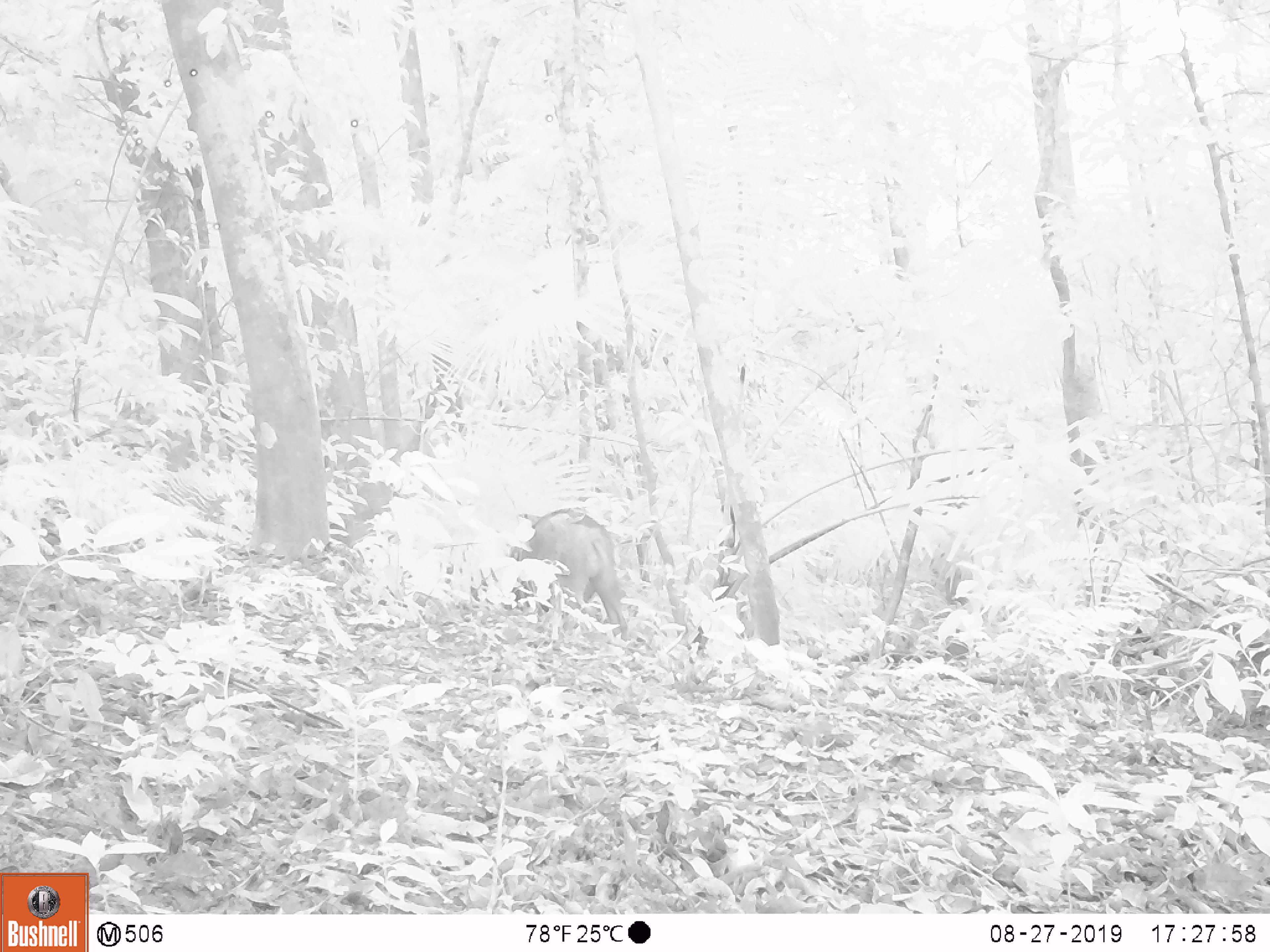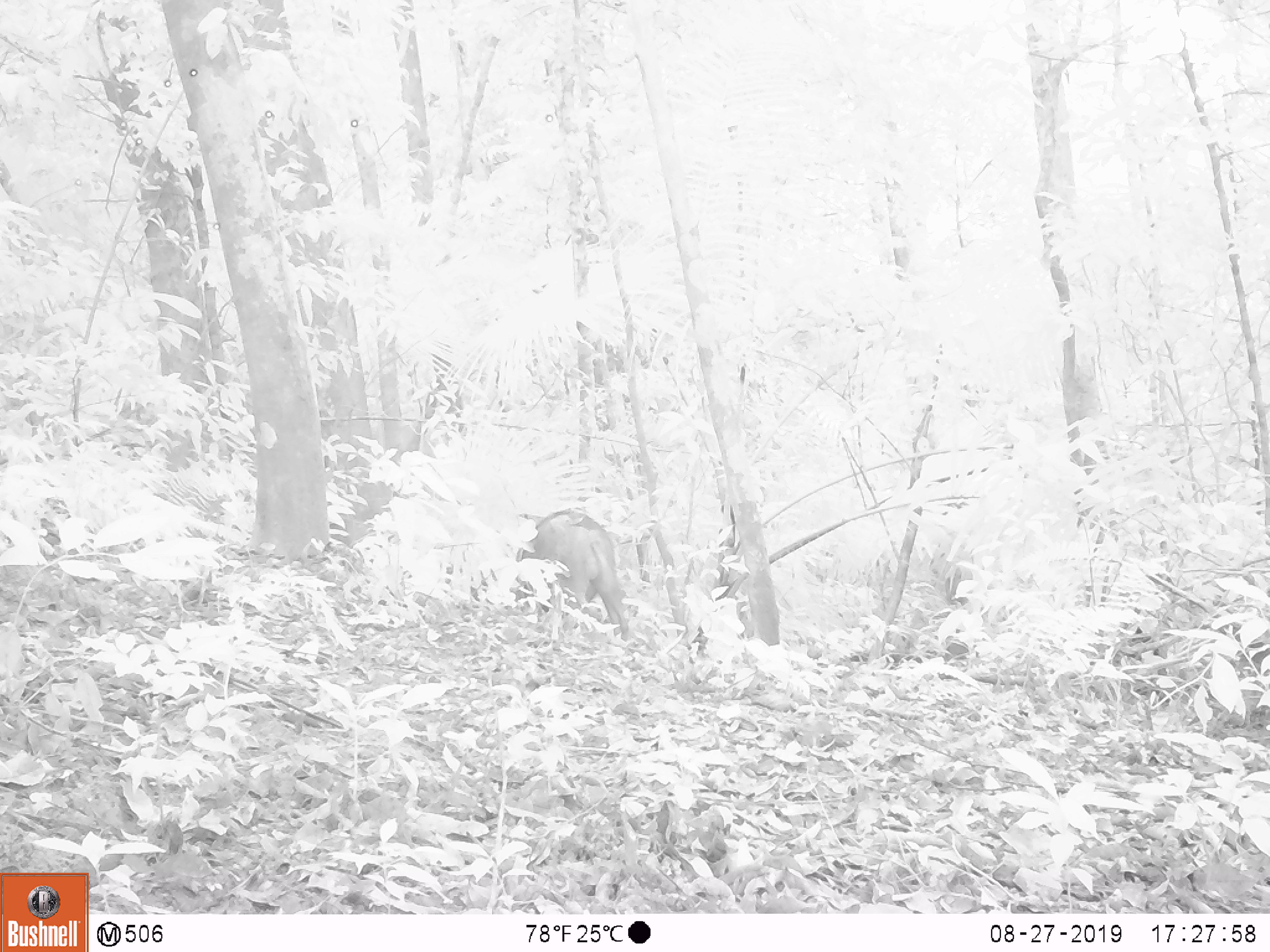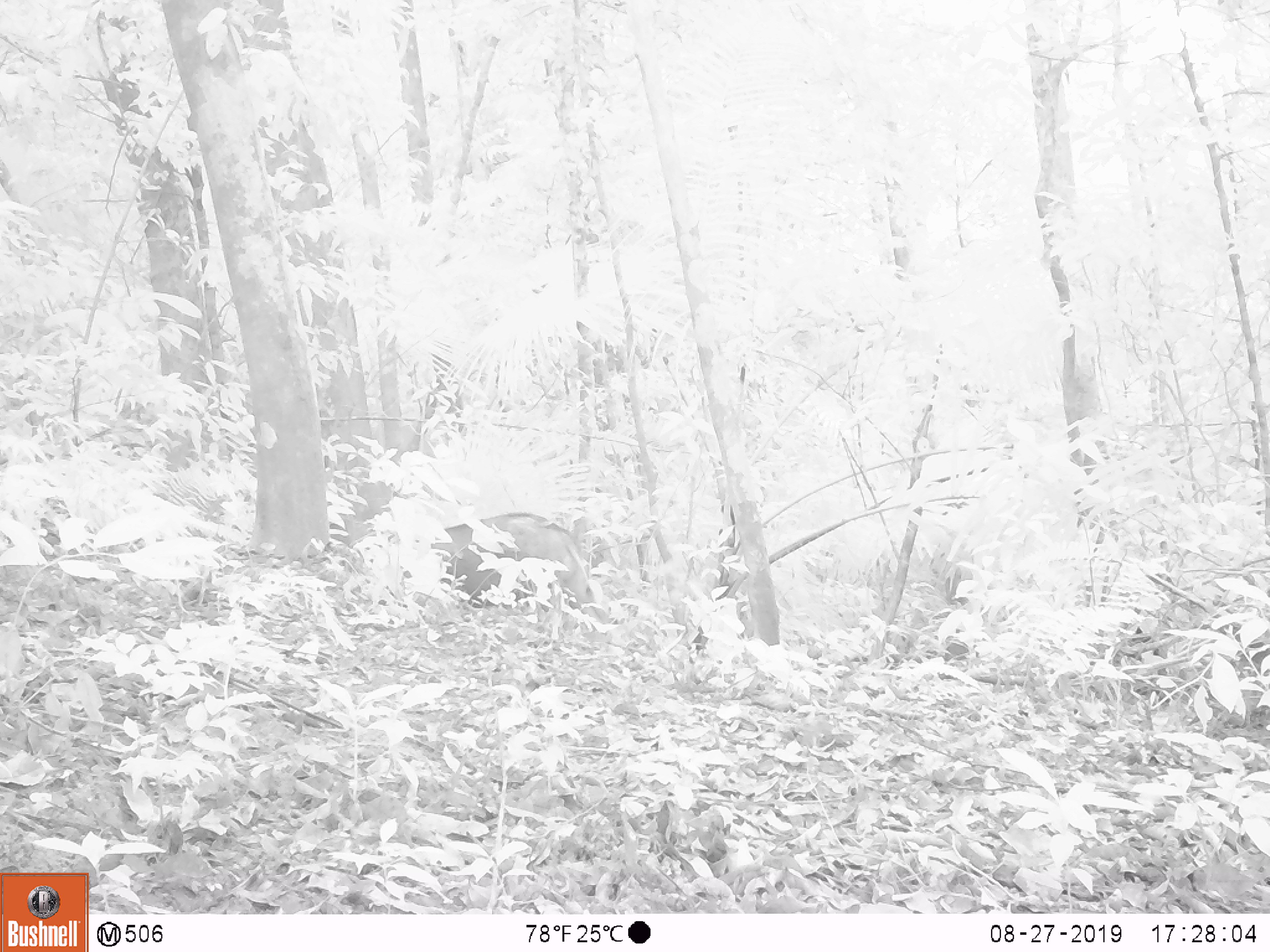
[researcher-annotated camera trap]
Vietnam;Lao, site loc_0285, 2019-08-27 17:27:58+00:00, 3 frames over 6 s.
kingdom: Animalia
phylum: Chordata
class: Mammalia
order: Artiodactyla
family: Suidae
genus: Sus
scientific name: Sus scrofa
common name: eurasian wild pig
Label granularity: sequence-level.